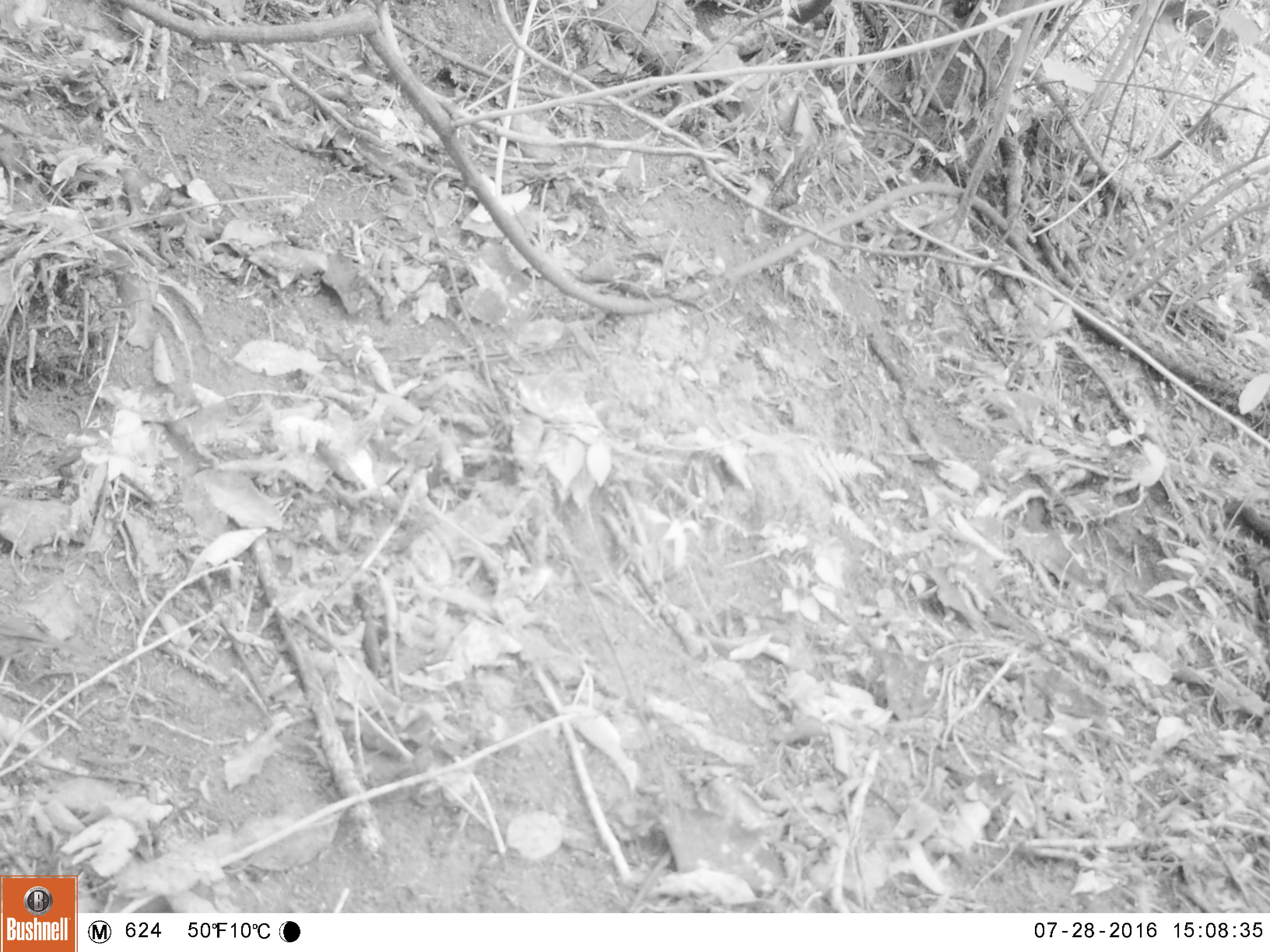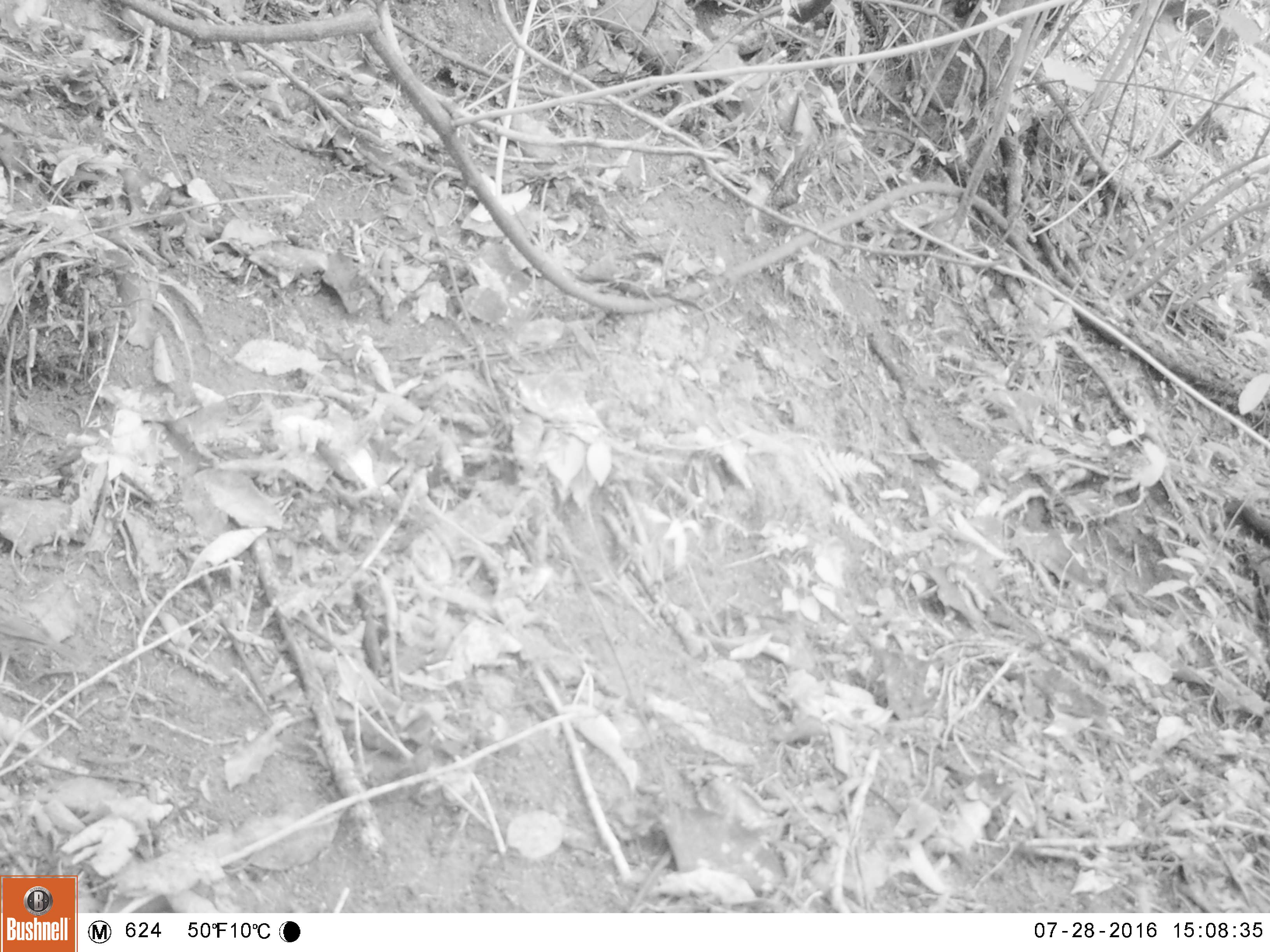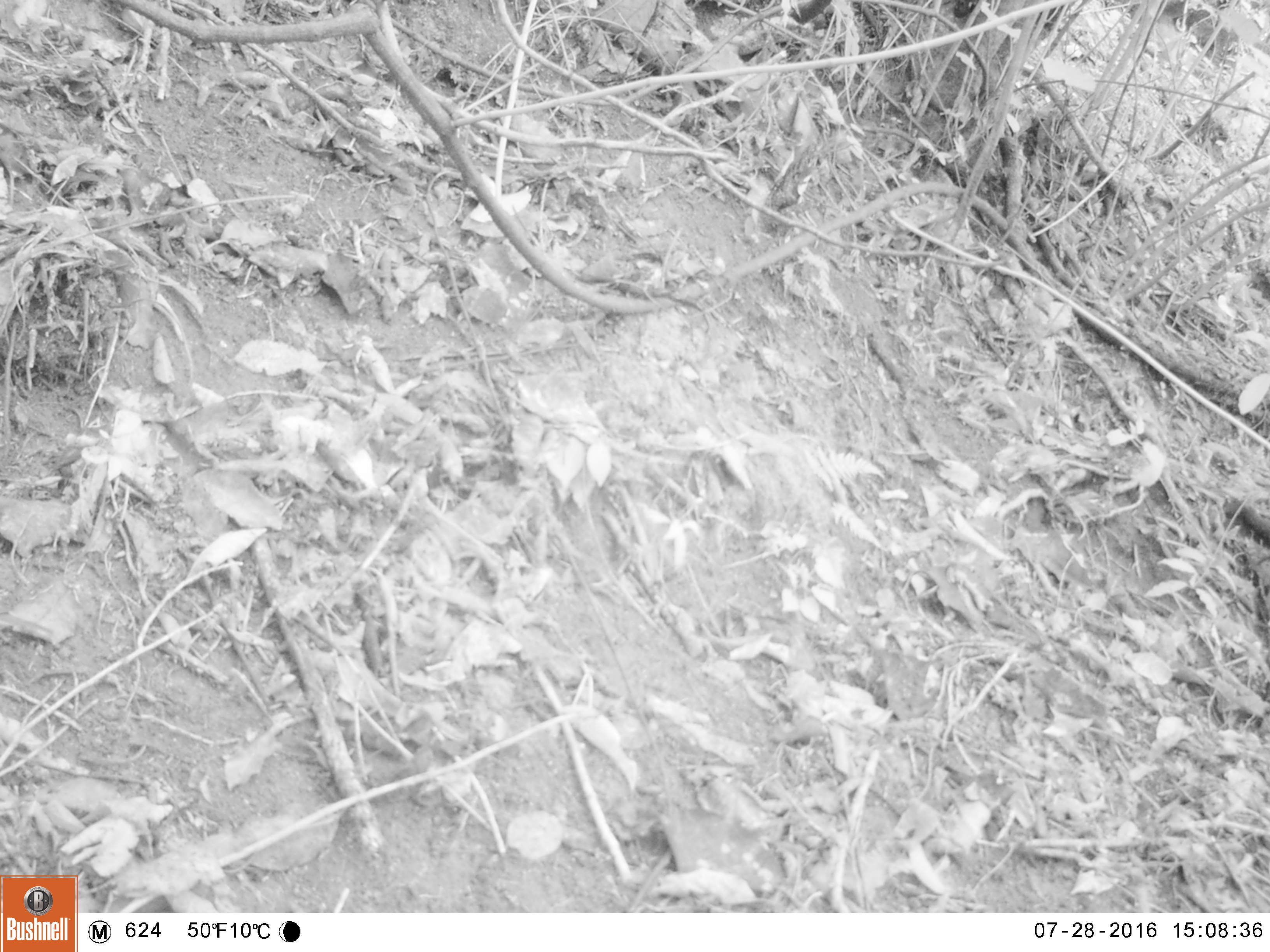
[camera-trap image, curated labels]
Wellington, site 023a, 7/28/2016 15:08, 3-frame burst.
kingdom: Animalia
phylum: Chordata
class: Aves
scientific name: Aves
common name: bird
Bird (Aves).